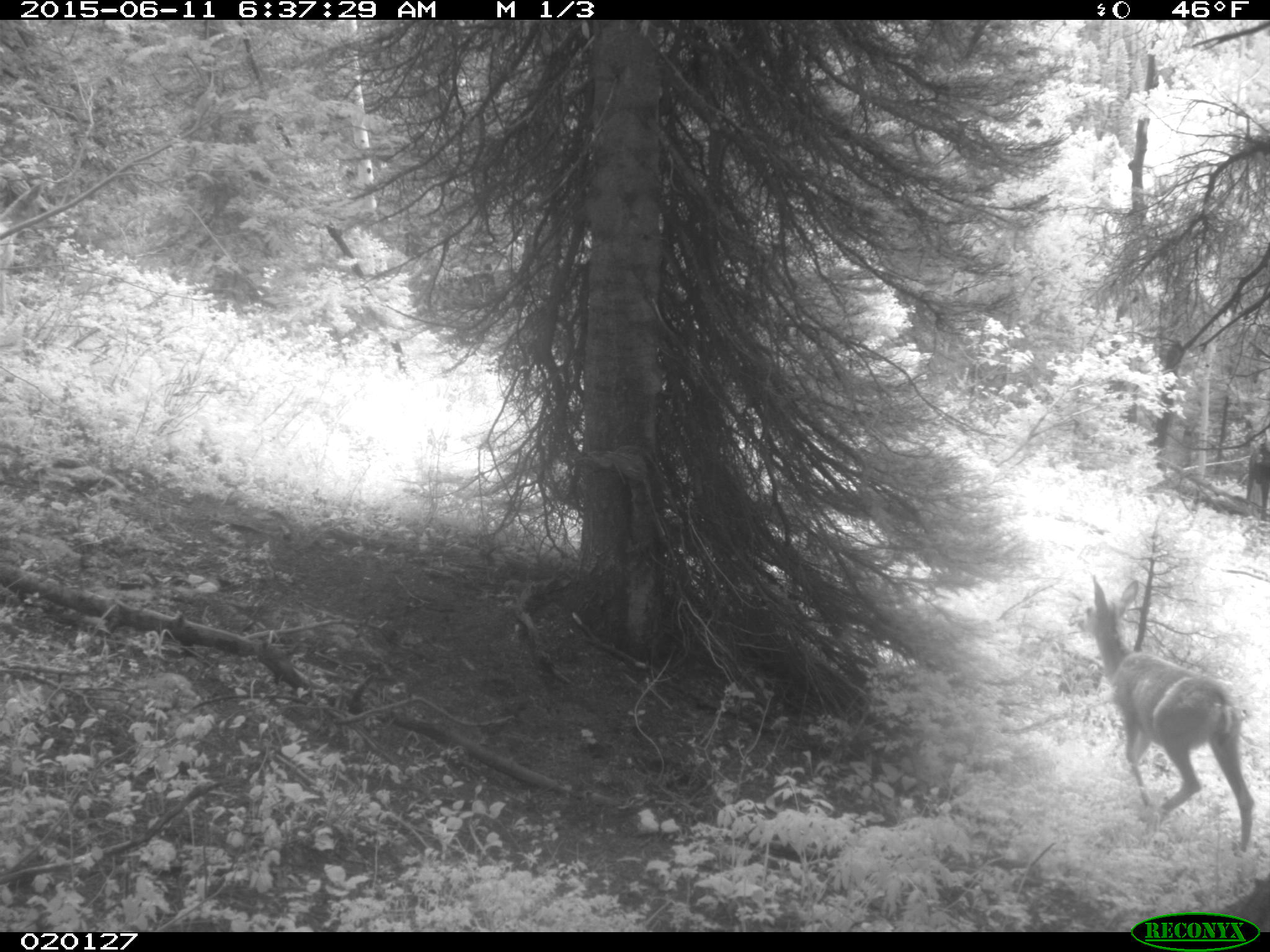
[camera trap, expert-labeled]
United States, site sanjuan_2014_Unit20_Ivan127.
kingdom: Animalia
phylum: Chordata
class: Mammalia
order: Artiodactyla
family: Cervidae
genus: Odocoileus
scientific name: Odocoileus hemionus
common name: mule deer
Odocoileus hemionus (mule deer).